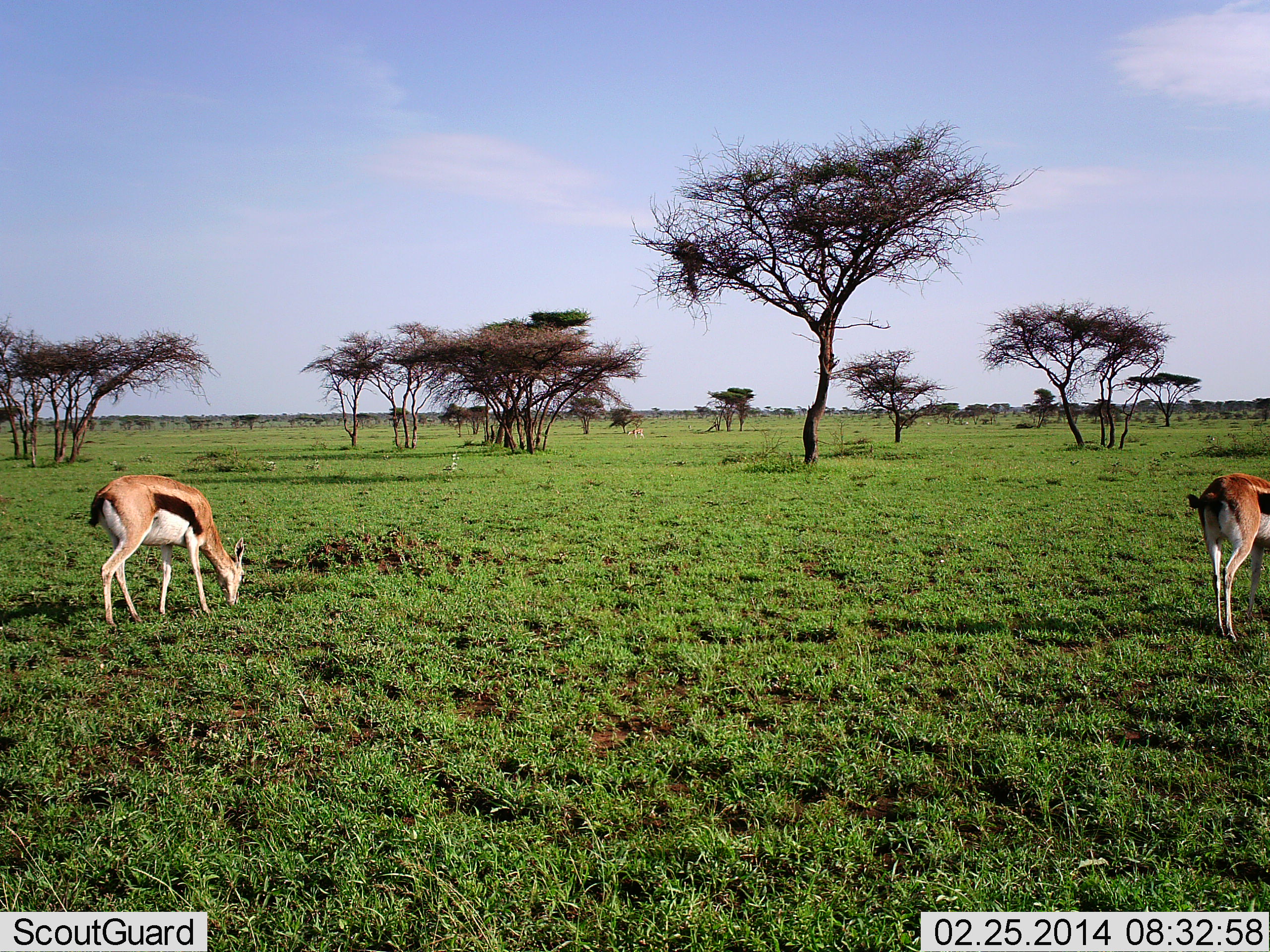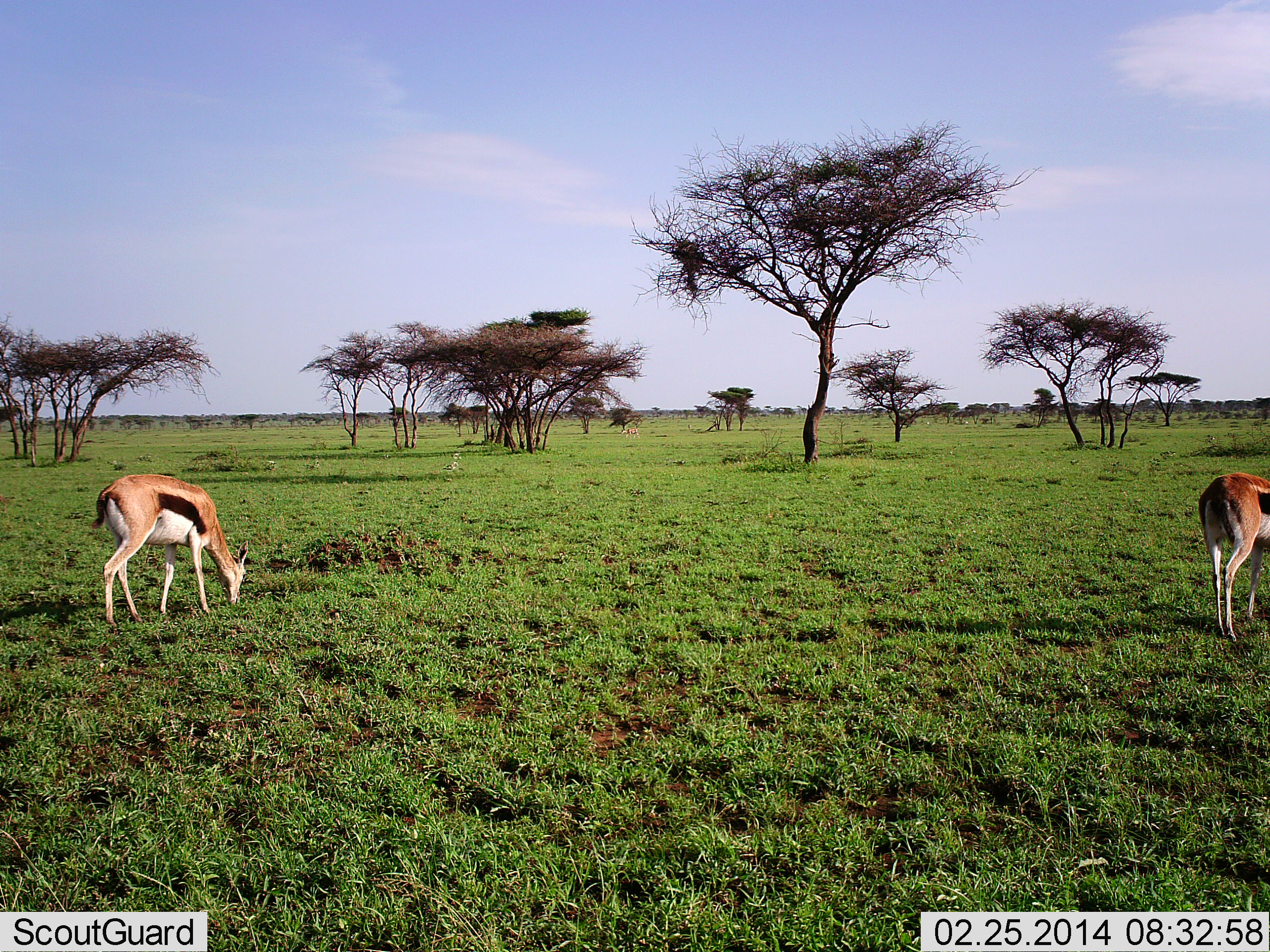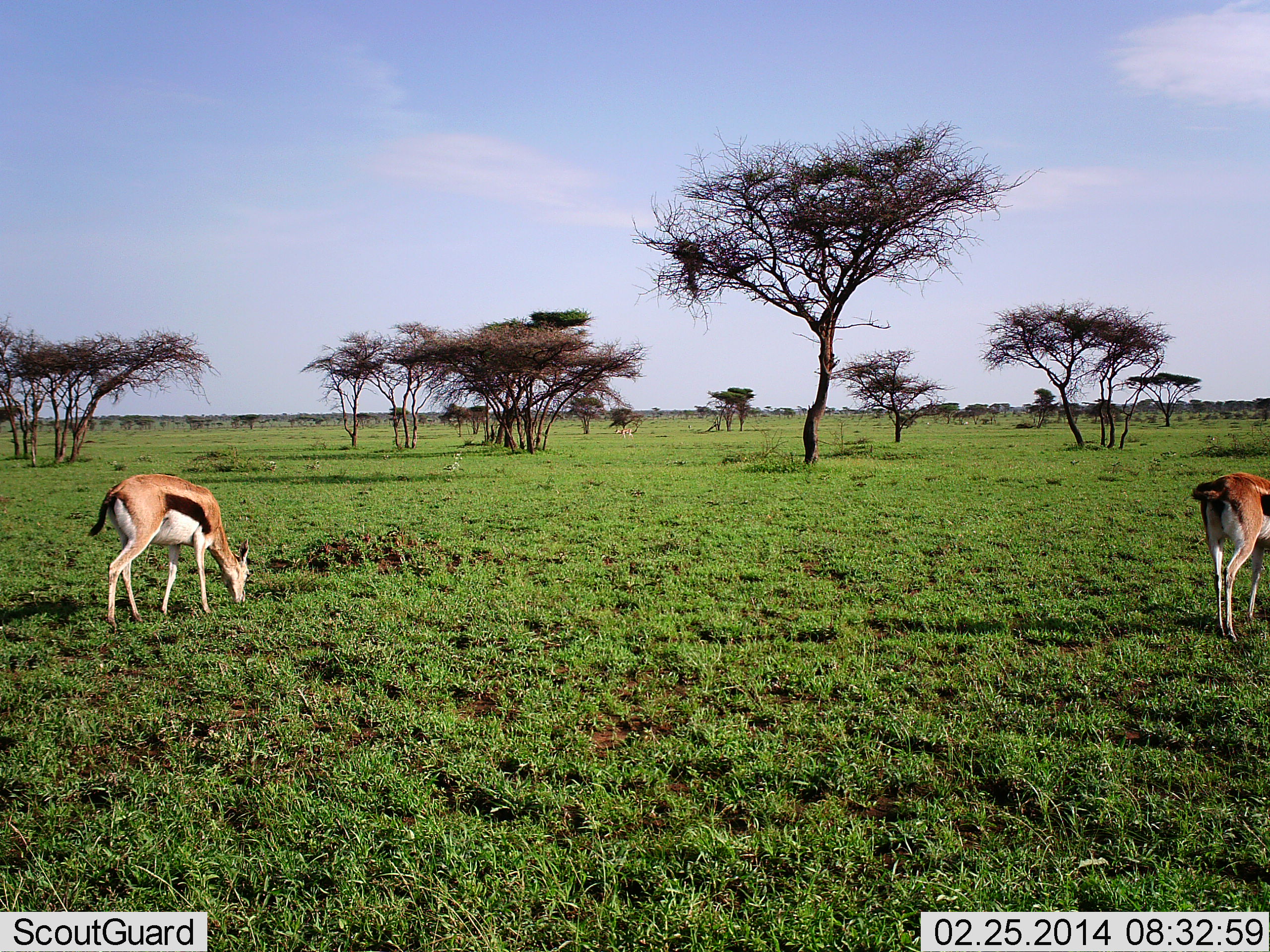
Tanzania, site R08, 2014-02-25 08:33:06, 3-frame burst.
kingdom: Animalia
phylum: Chordata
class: Mammalia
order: Artiodactyla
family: Bovidae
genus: Eudorcas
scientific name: Eudorcas thomsonii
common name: thomson's gazelle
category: gazellethomsons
Gazellethomsons (thomson's gazelle) (Eudorcas thomsonii), count 2. Behavior (volunteer vote fractions): standing 30%, resting 0%, moving 10%, interacting 0%. Young present (vote fraction): 0%. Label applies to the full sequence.